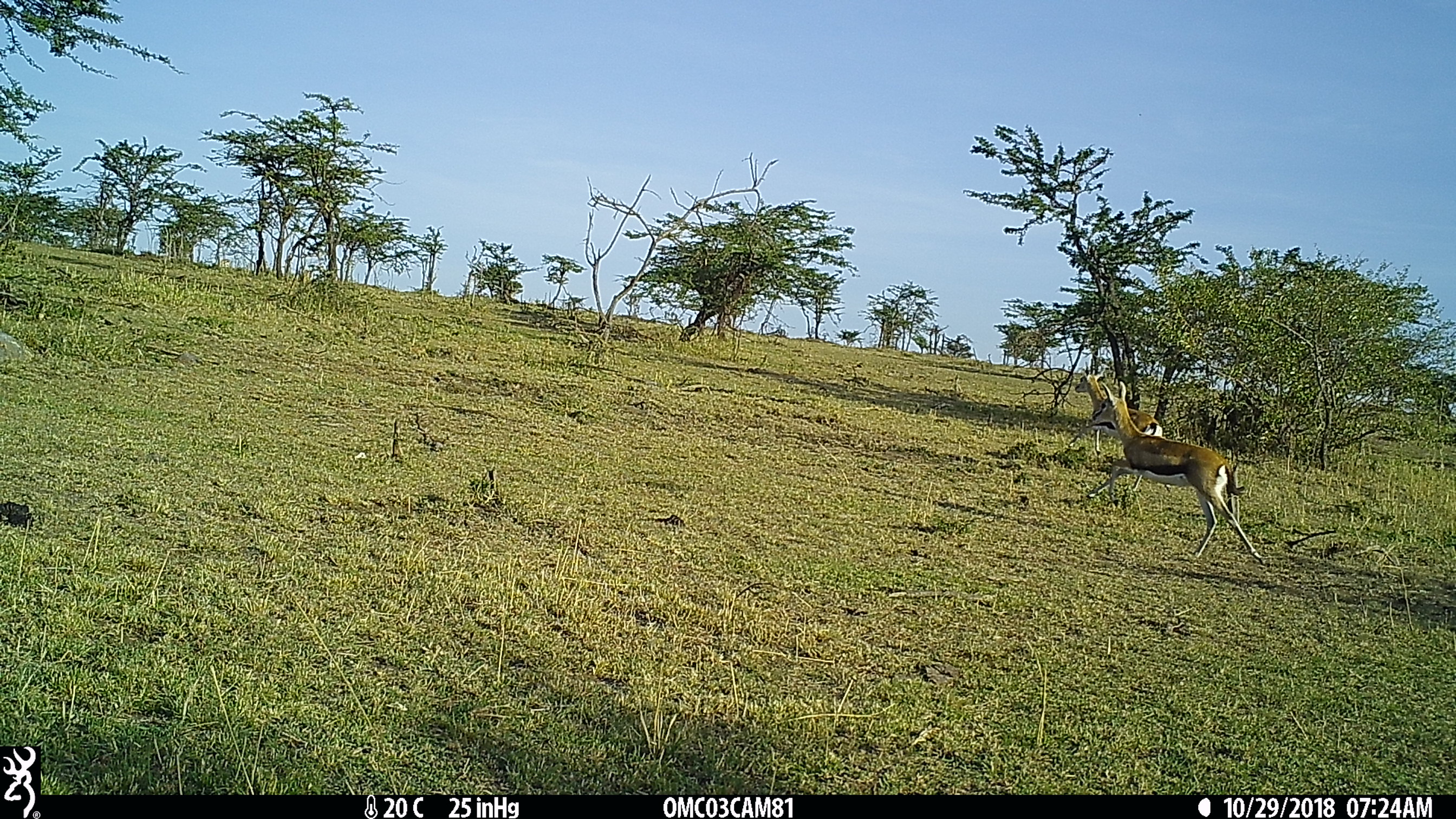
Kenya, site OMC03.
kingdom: Animalia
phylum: Chordata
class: Mammalia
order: Artiodactyla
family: Bovidae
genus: Eudorcas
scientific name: Eudorcas thomsonii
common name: thomon's gazelle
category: gazelle thomsons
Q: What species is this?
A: Gazelle thomsons (thomon's gazelle) (Eudorcas thomsonii).